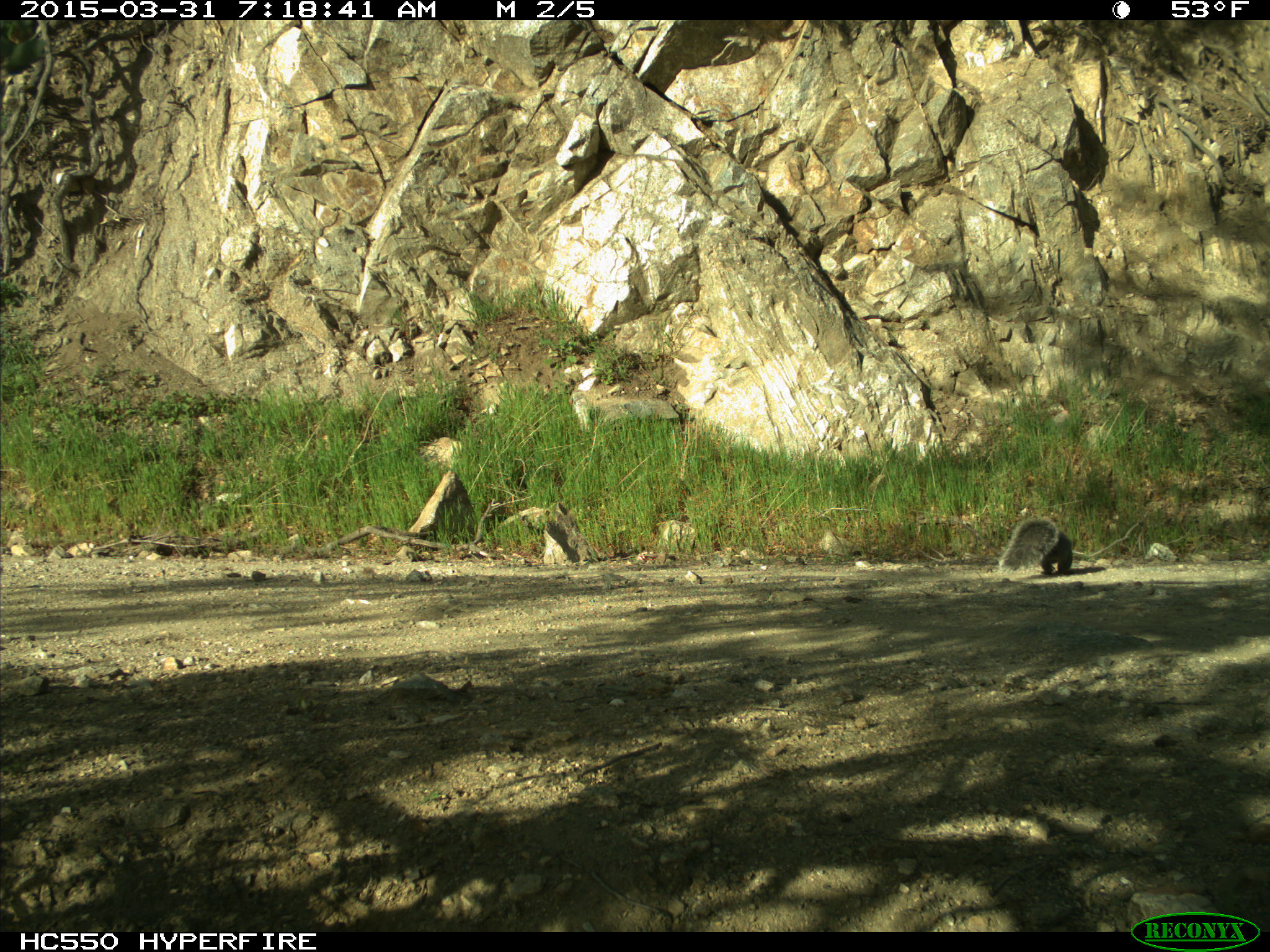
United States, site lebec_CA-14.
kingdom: Animalia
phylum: Chordata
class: Mammalia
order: Rodentia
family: Sciuridae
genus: Sciurus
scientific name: Sciurus carolinensis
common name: eastern gray squirrel